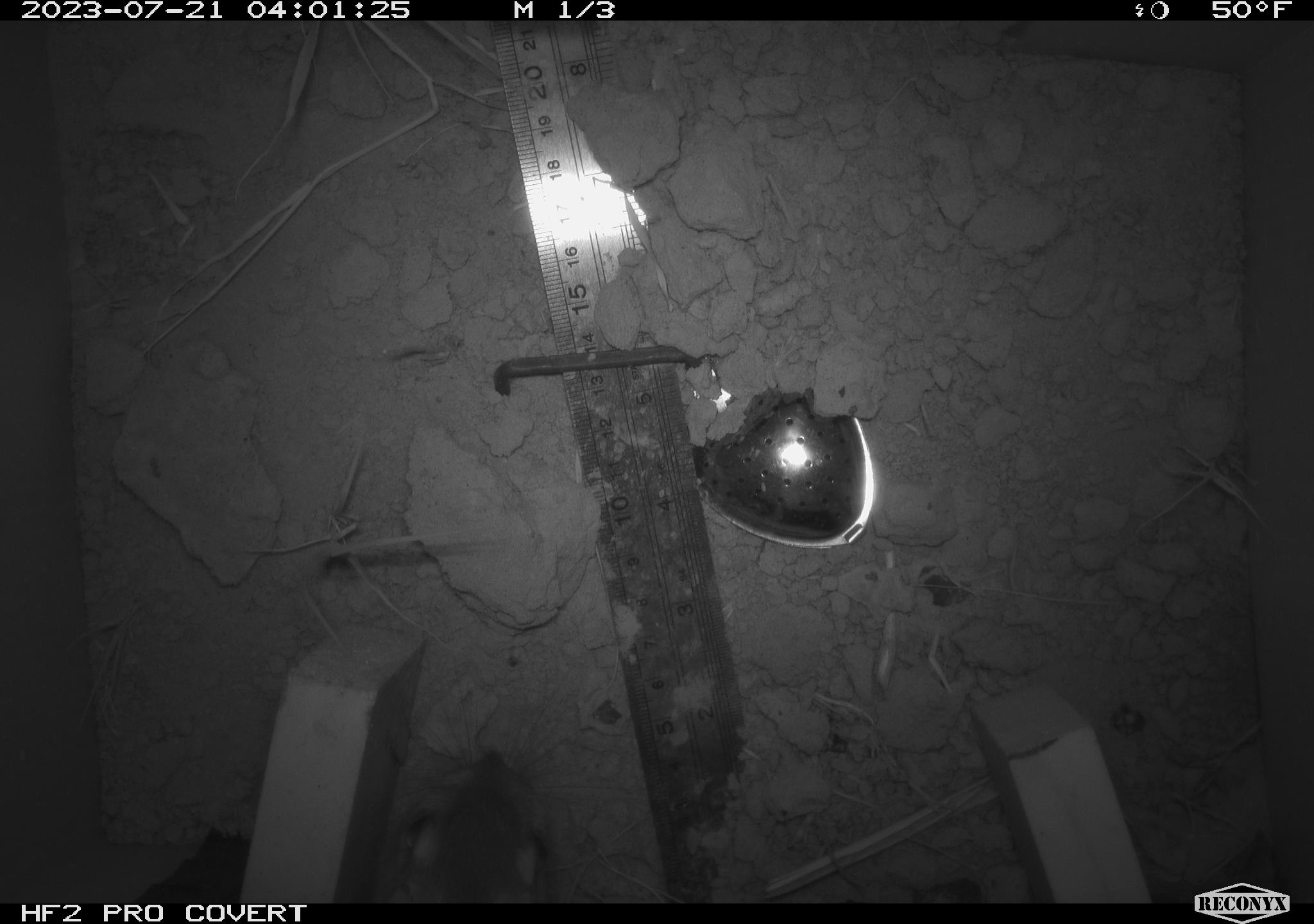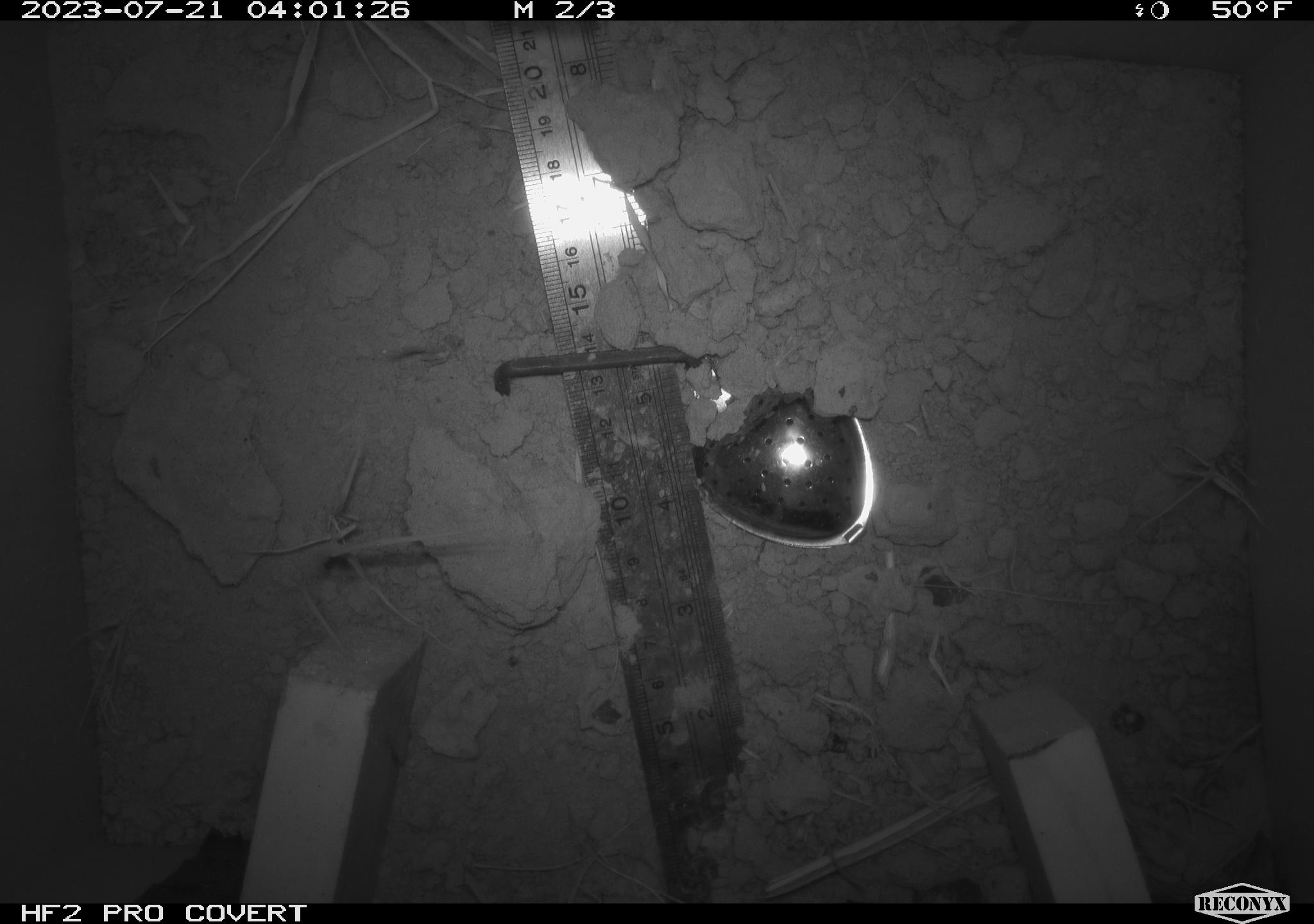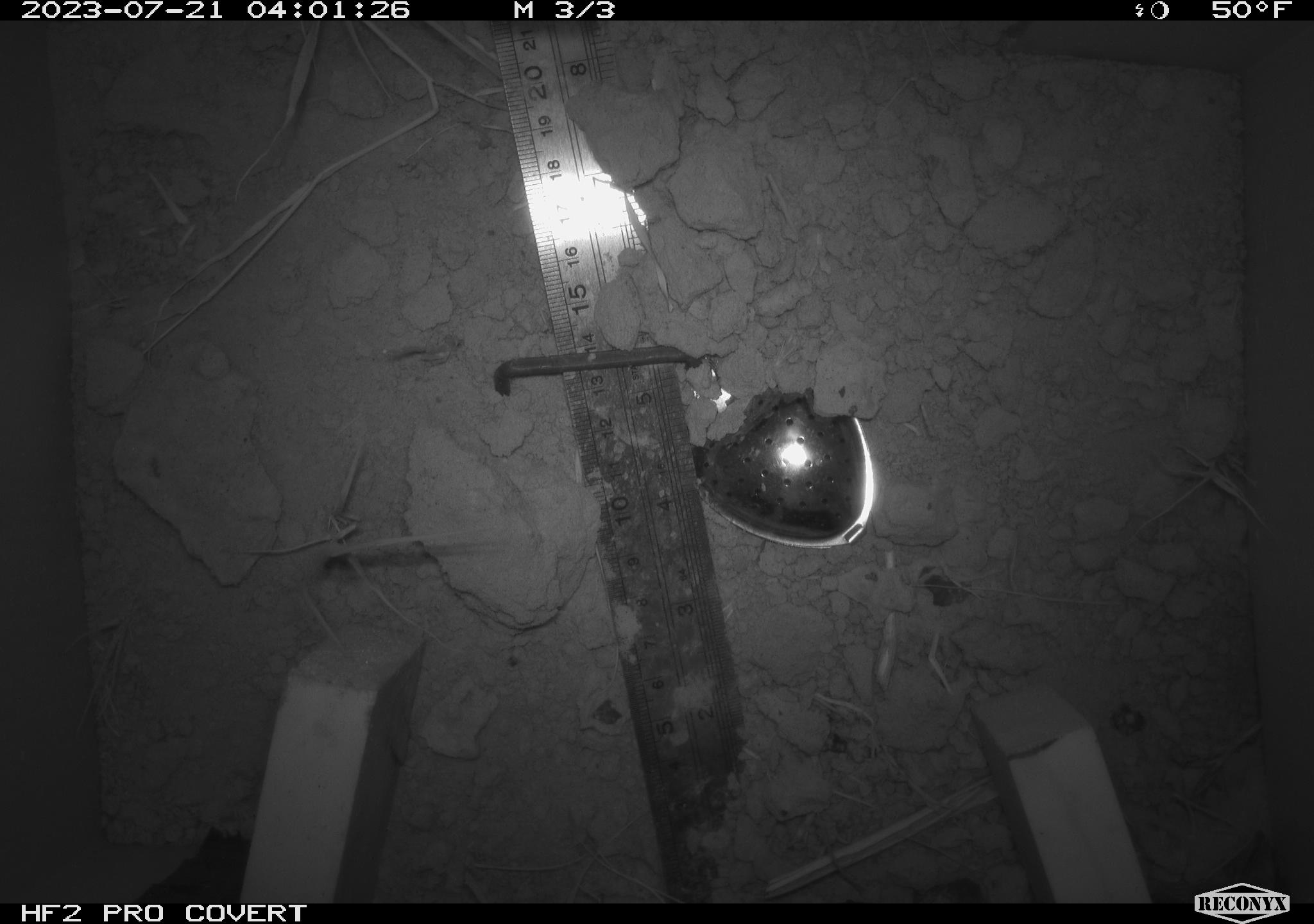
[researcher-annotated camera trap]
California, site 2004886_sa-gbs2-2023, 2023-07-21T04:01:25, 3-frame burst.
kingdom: Animalia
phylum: Chordata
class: Mammalia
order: Rodentia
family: Heteromyidae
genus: Dipodomys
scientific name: Dipodomys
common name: kangaroo rats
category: dipodomys species